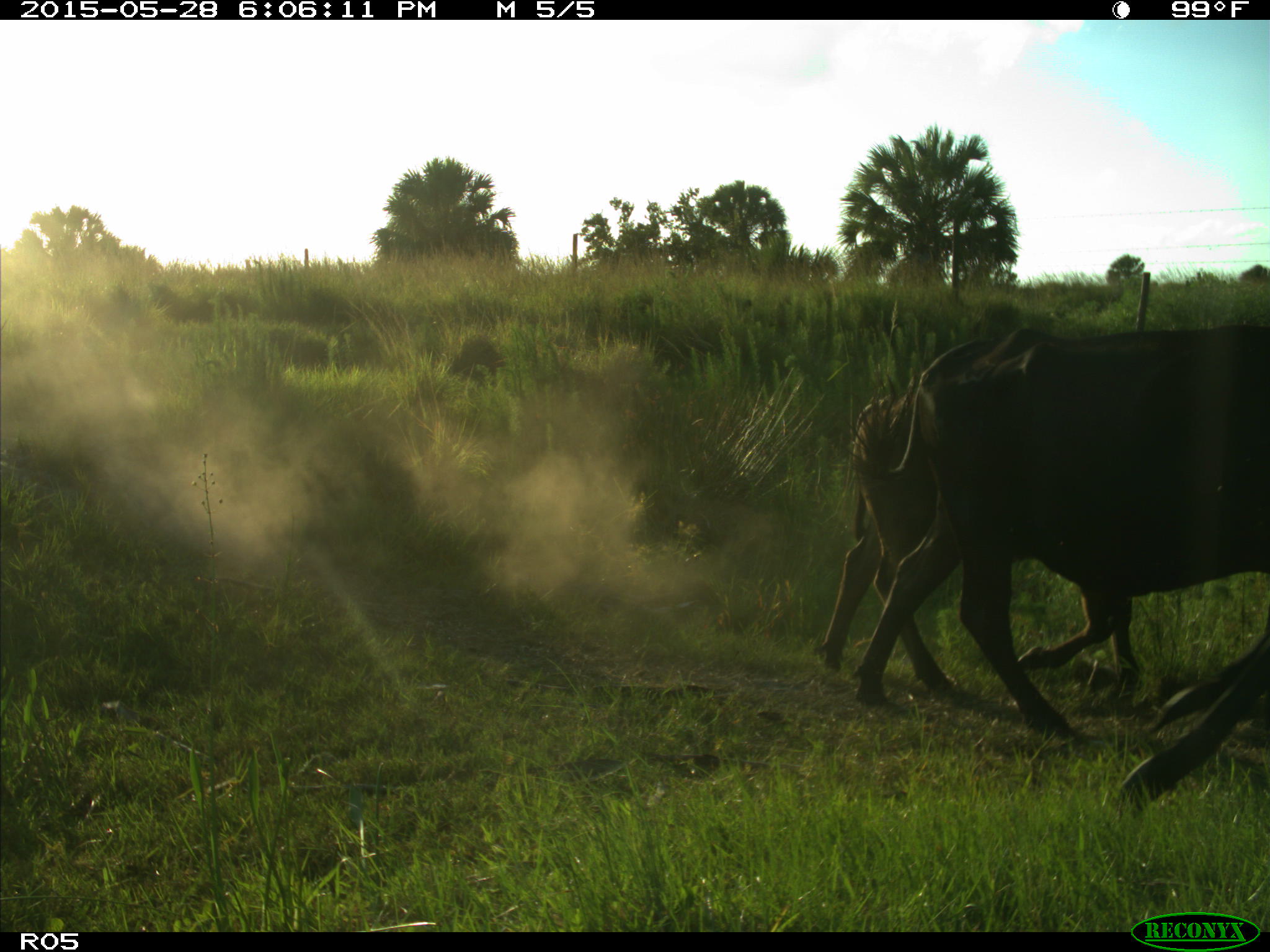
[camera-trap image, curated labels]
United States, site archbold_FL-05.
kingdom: Animalia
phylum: Chordata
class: Mammalia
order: Artiodactyla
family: Bovidae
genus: Bos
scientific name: Bos taurus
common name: domestic cow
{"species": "Bos taurus (domestic cow)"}